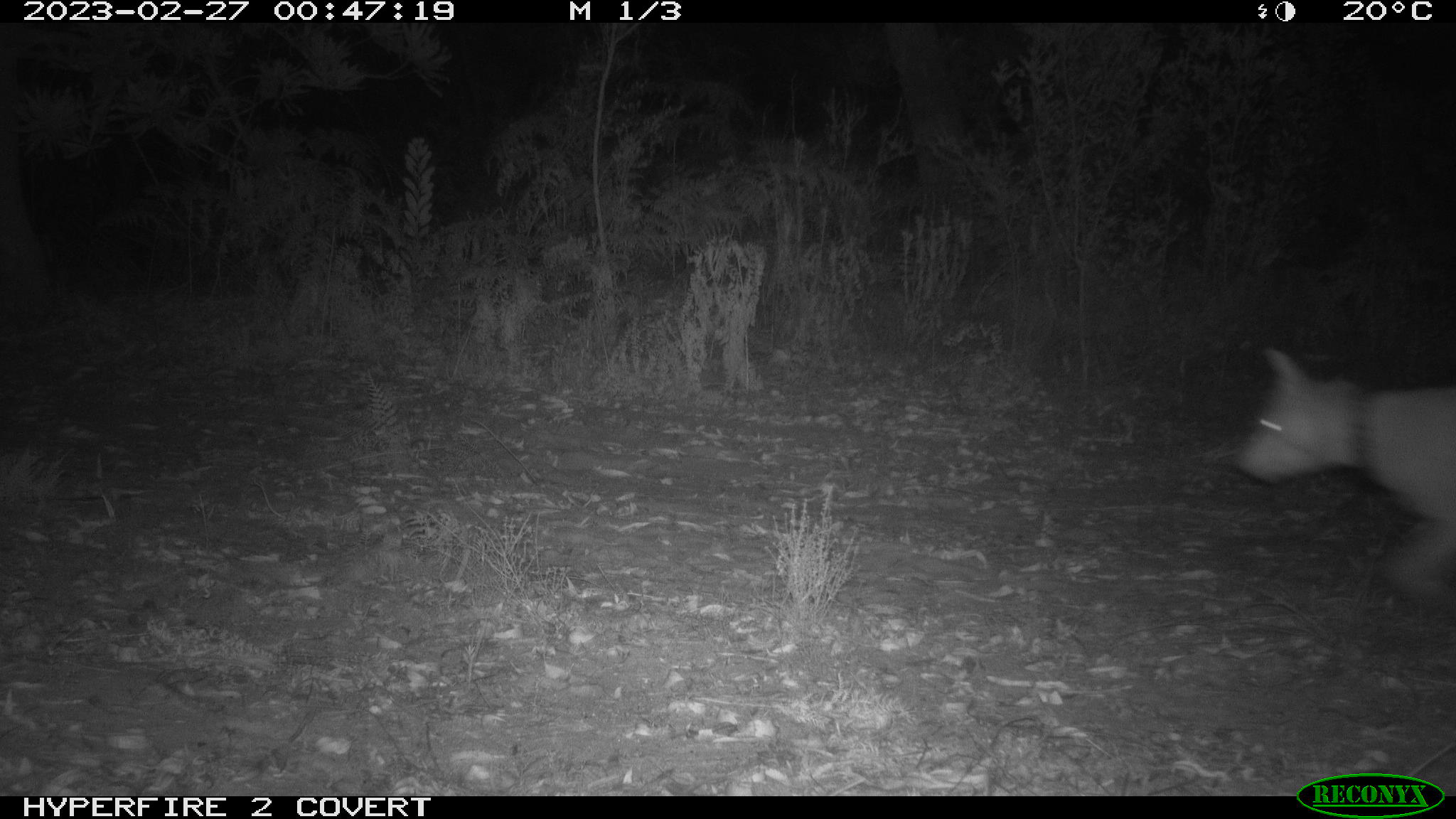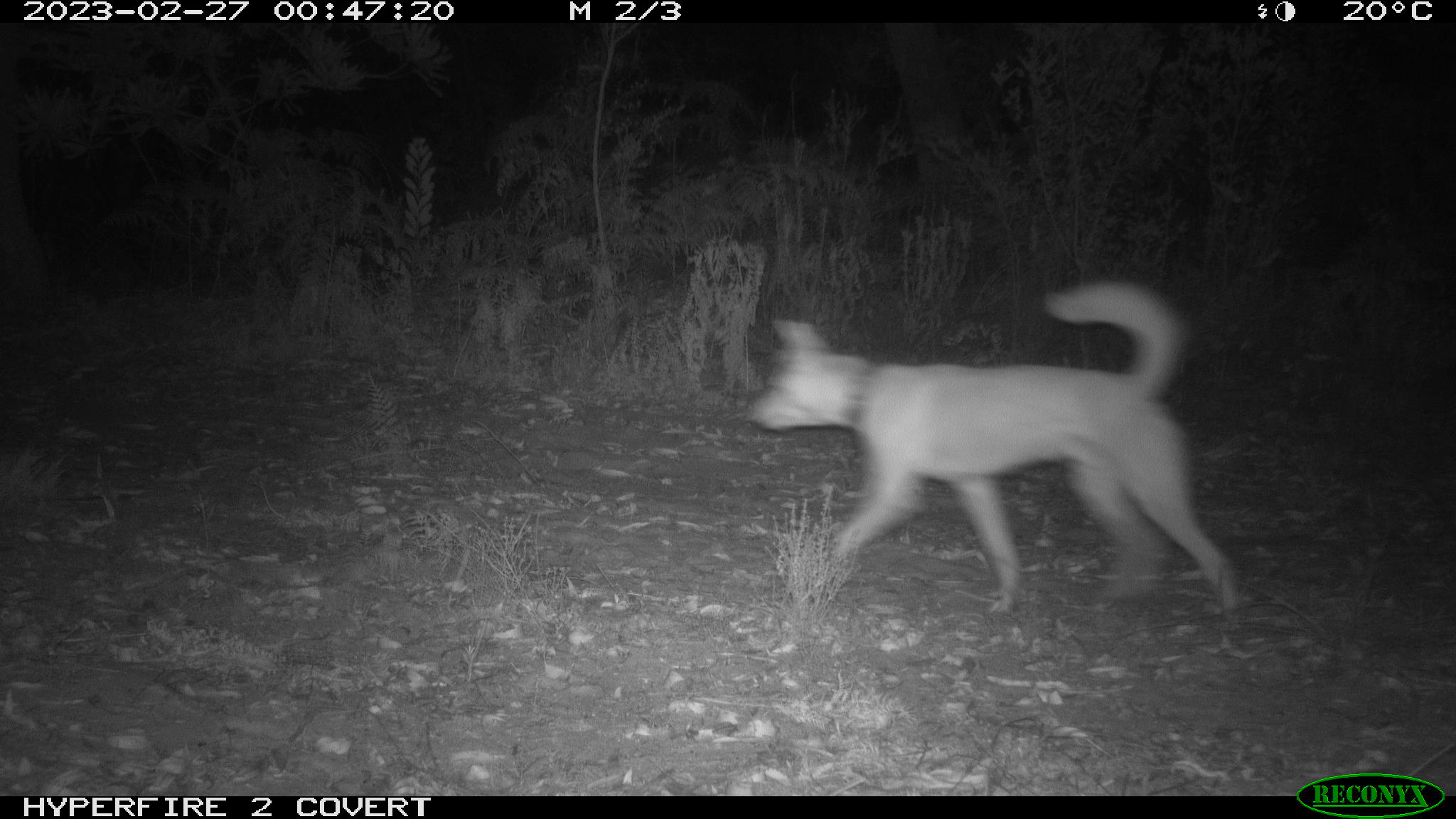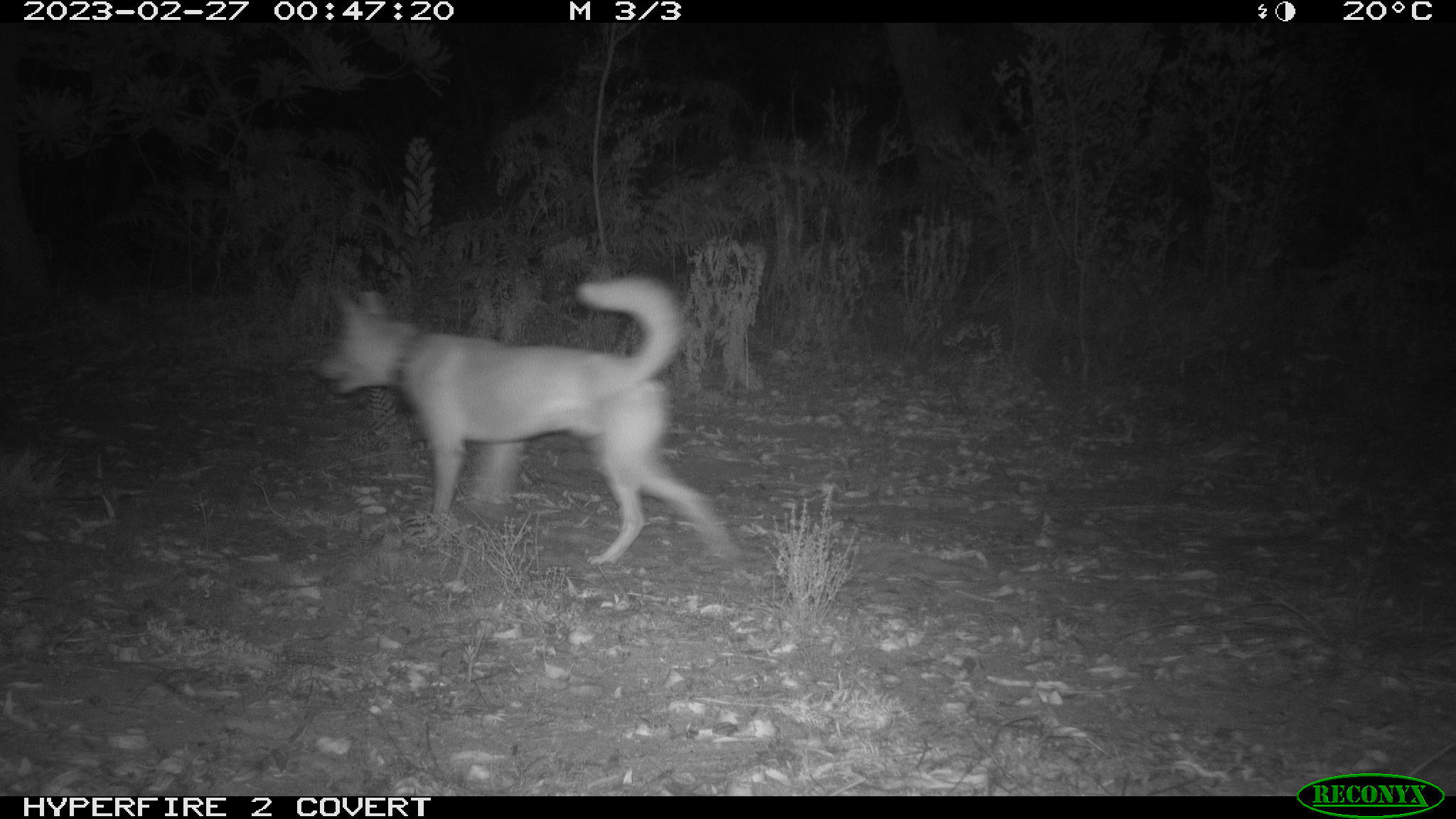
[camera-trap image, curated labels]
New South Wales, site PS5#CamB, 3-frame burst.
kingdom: Animalia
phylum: Chordata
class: Mammalia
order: Carnivora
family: Canidae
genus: Canis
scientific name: Canis familiaris dingo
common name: dingo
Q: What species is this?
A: Dingo (Canis familiaris dingo).